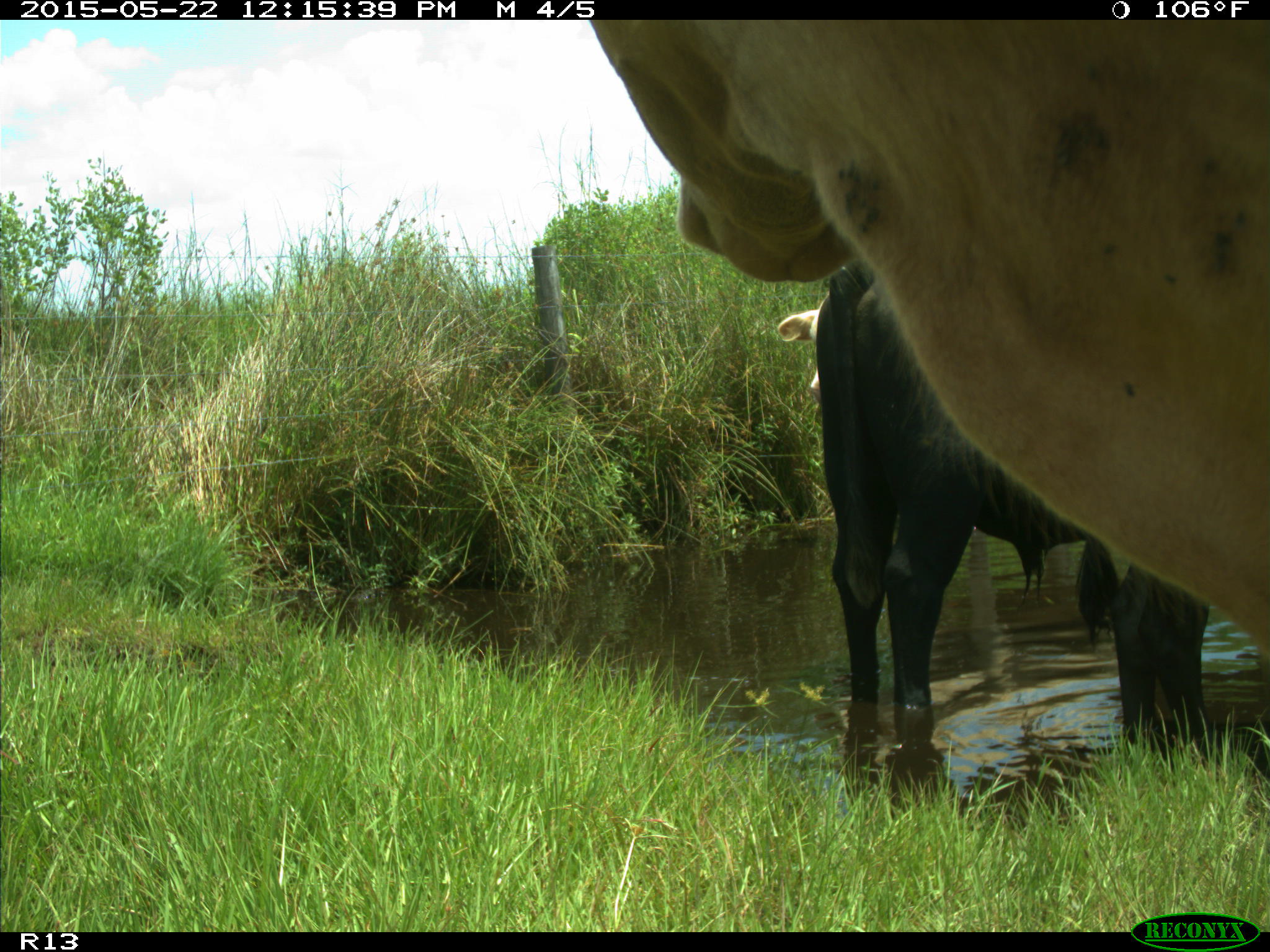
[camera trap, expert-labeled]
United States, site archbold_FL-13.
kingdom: Animalia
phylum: Chordata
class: Mammalia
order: Artiodactyla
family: Bovidae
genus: Bos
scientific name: Bos taurus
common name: domestic cow